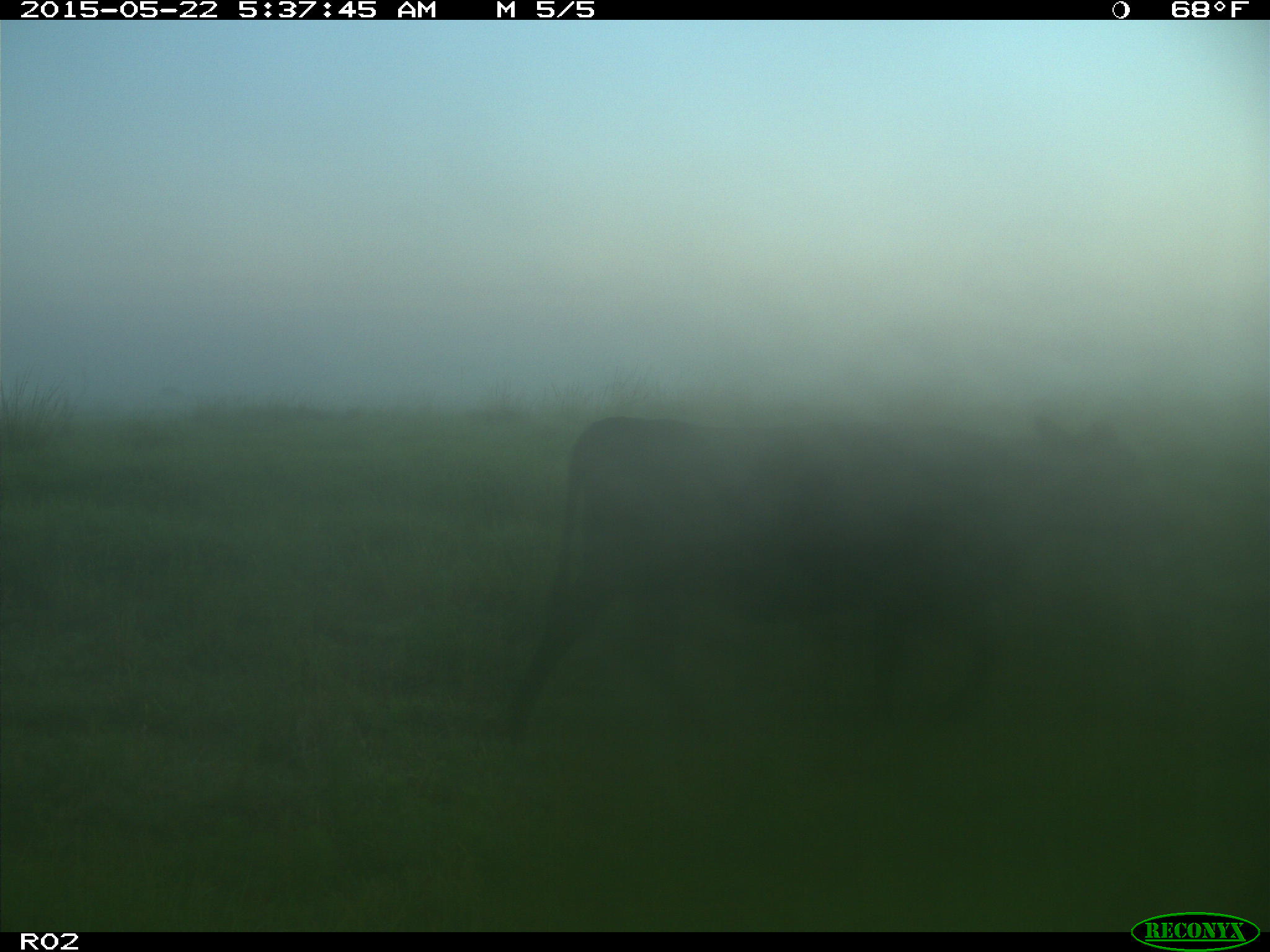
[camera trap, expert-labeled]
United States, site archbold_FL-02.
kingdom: Animalia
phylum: Chordata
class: Mammalia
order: Artiodactyla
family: Bovidae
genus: Bos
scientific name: Bos taurus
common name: domestic cow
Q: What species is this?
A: Bos taurus (domestic cow).